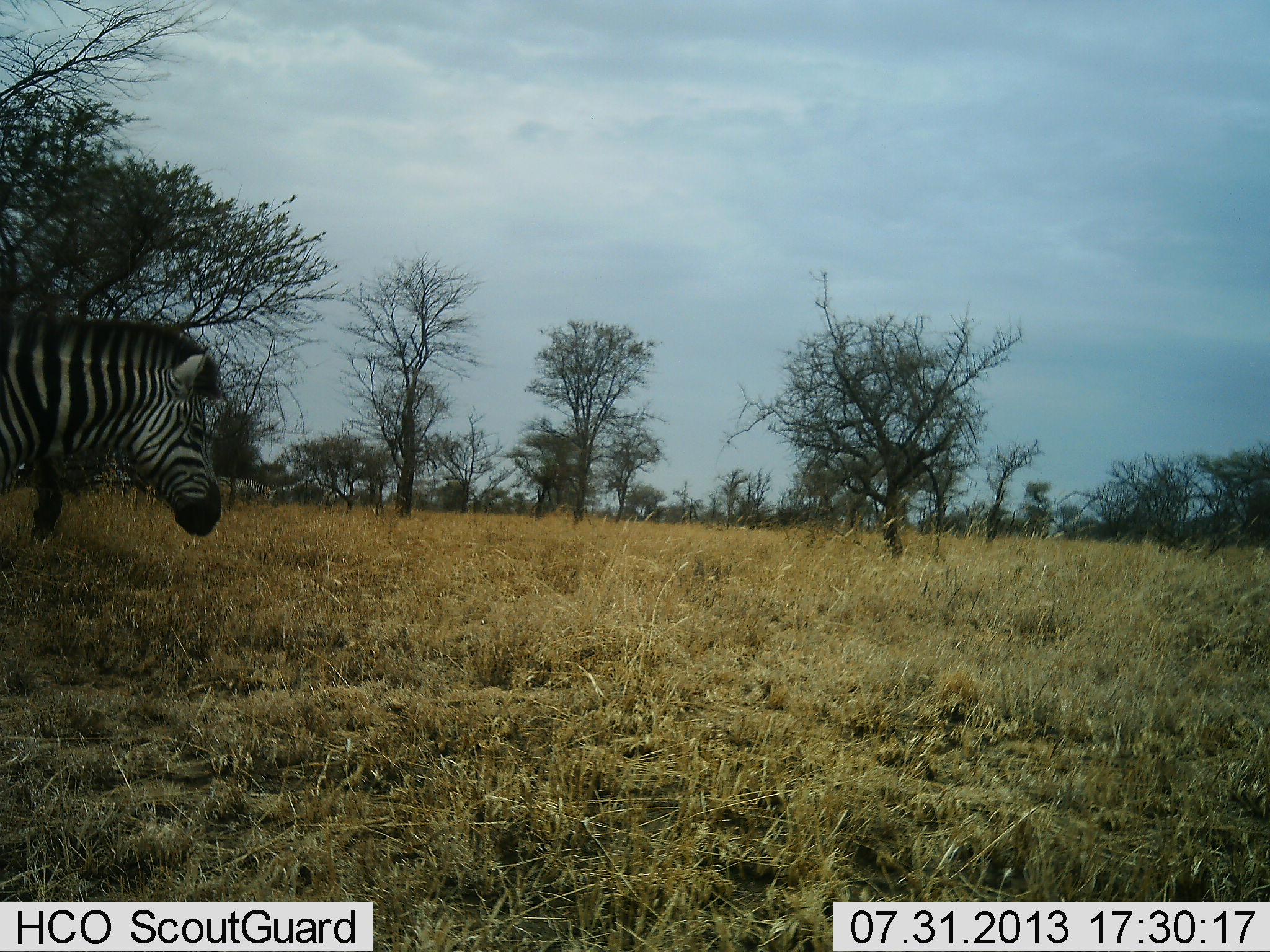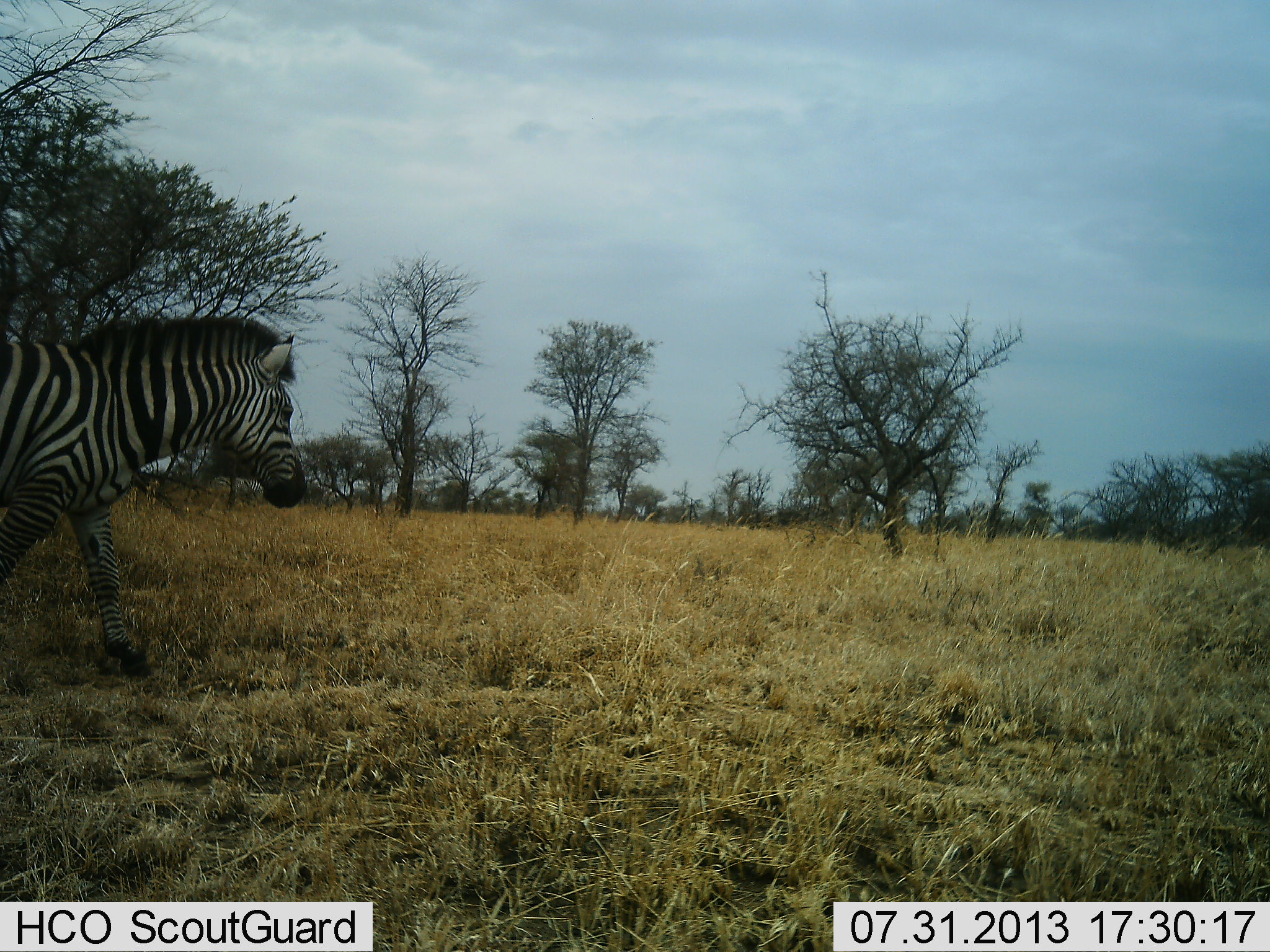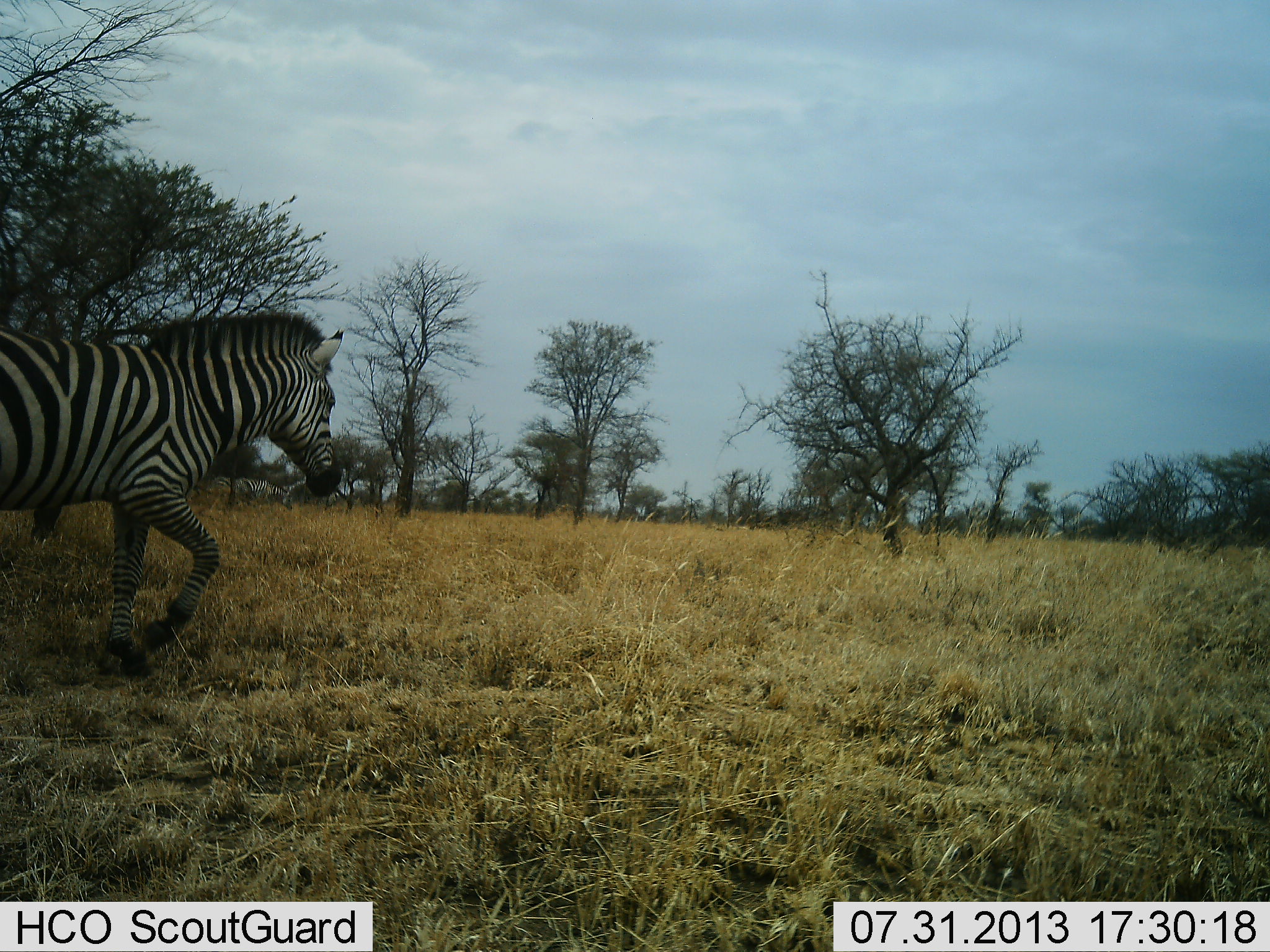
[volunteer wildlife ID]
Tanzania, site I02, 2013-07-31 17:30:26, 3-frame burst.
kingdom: Animalia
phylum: Chordata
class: Mammalia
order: Perissodactyla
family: Equidae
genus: Equus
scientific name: Equus quagga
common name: plains zebra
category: zebra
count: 1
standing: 0%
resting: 0%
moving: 100%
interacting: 0%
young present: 0%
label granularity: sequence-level